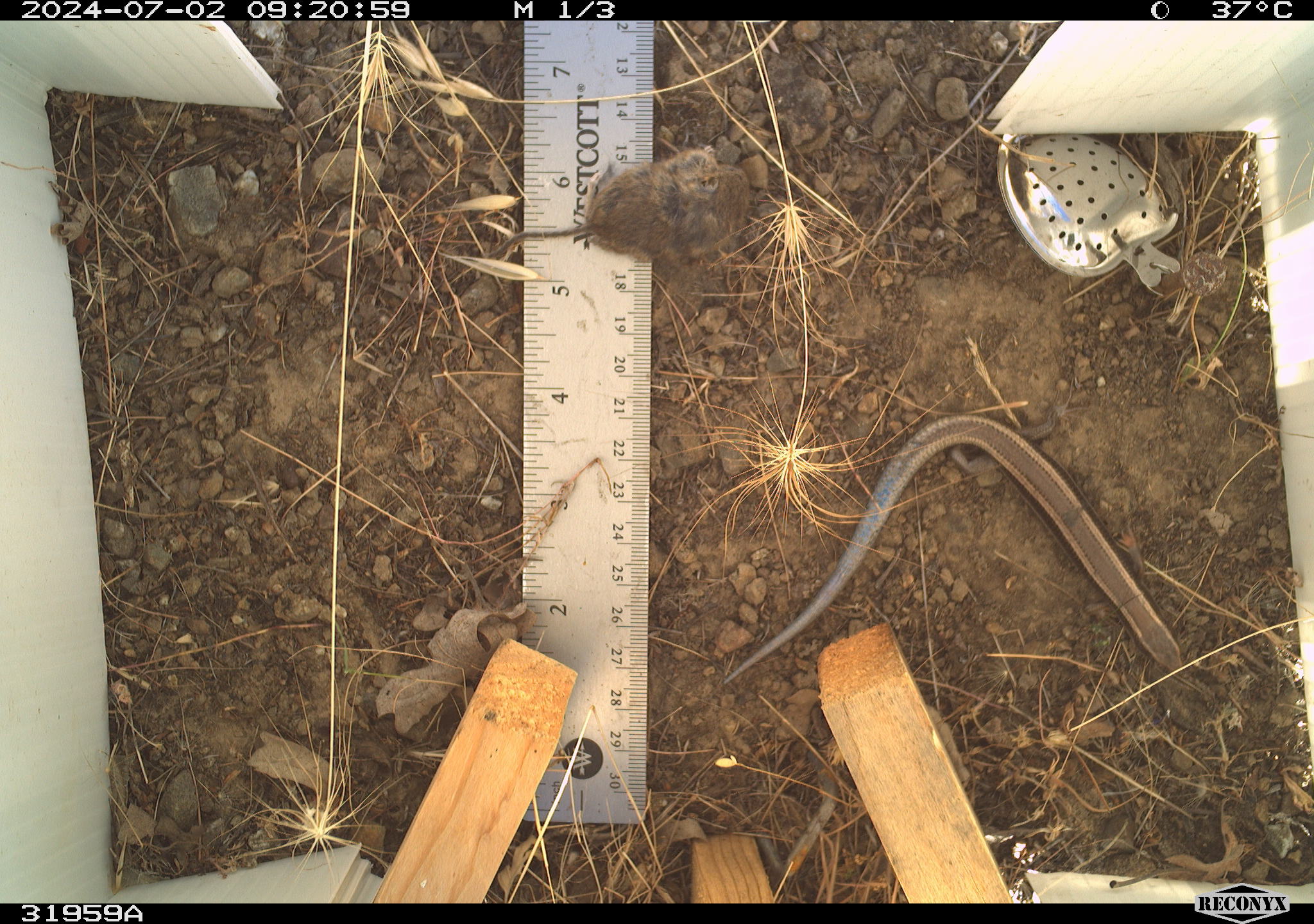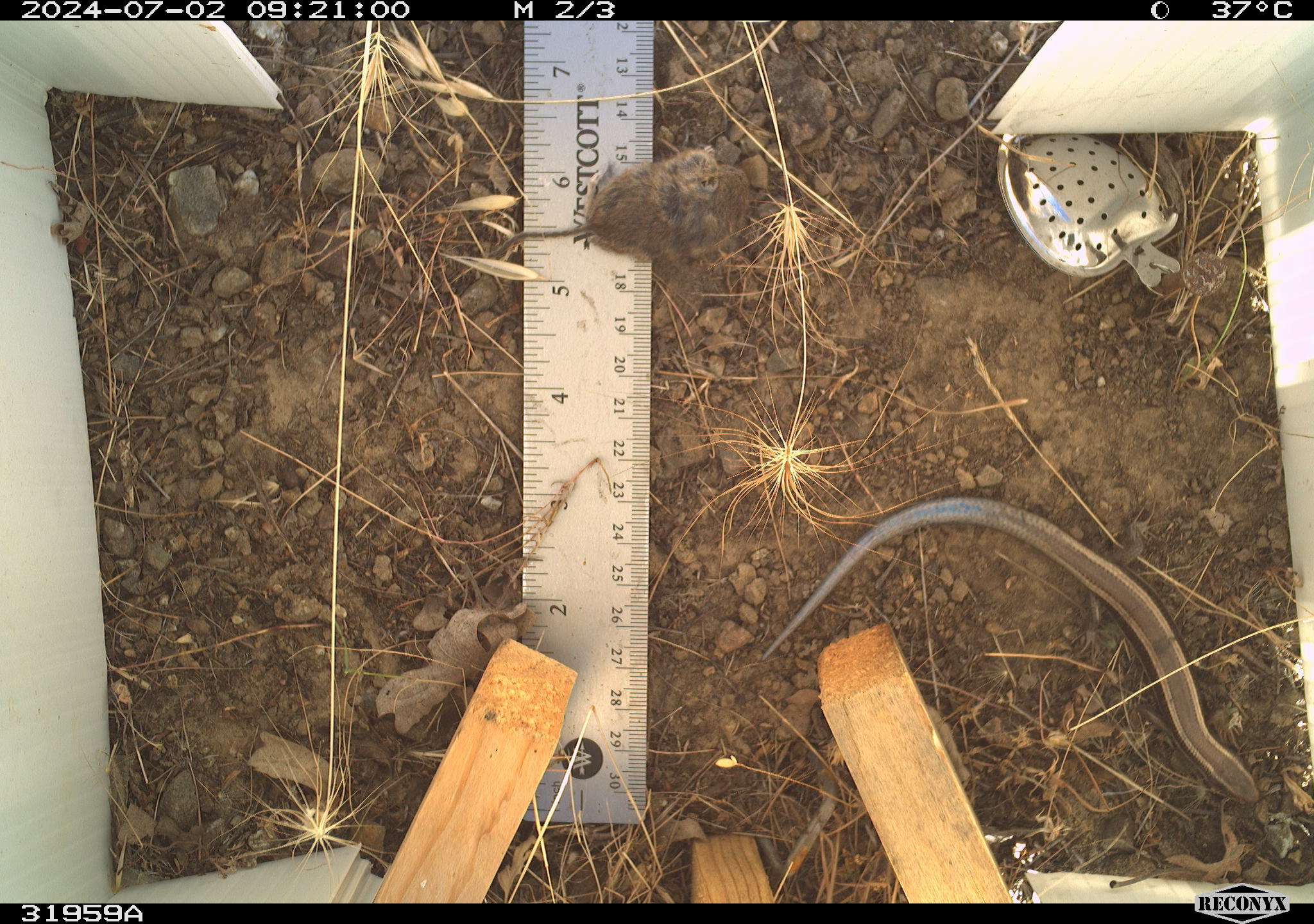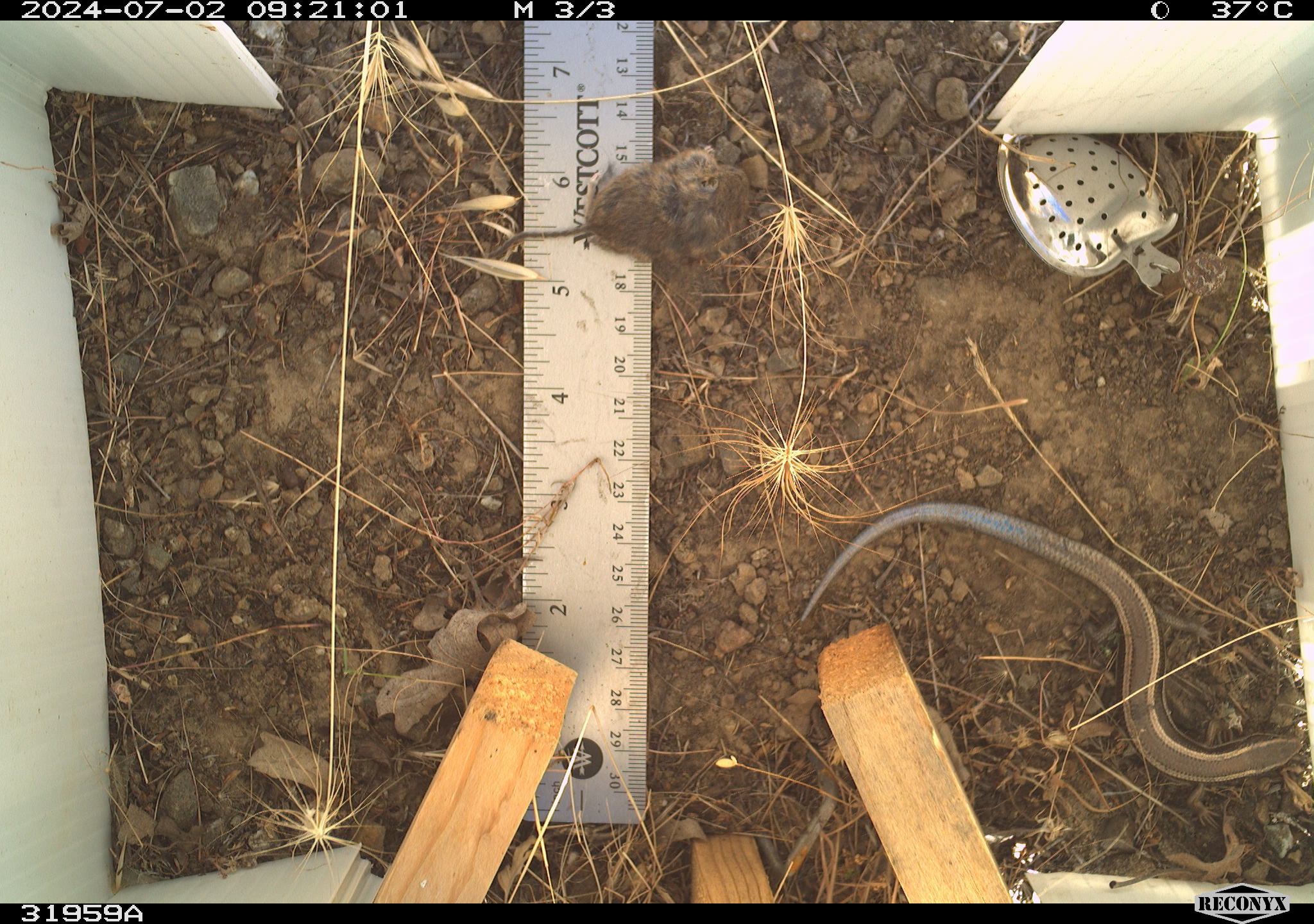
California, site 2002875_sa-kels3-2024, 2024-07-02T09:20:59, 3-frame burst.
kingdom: Animalia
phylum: Chordata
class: Reptilia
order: Squamata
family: Scincidae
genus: Plestiodon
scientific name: Plestiodon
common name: blue-tailed skinks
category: plestiodon species